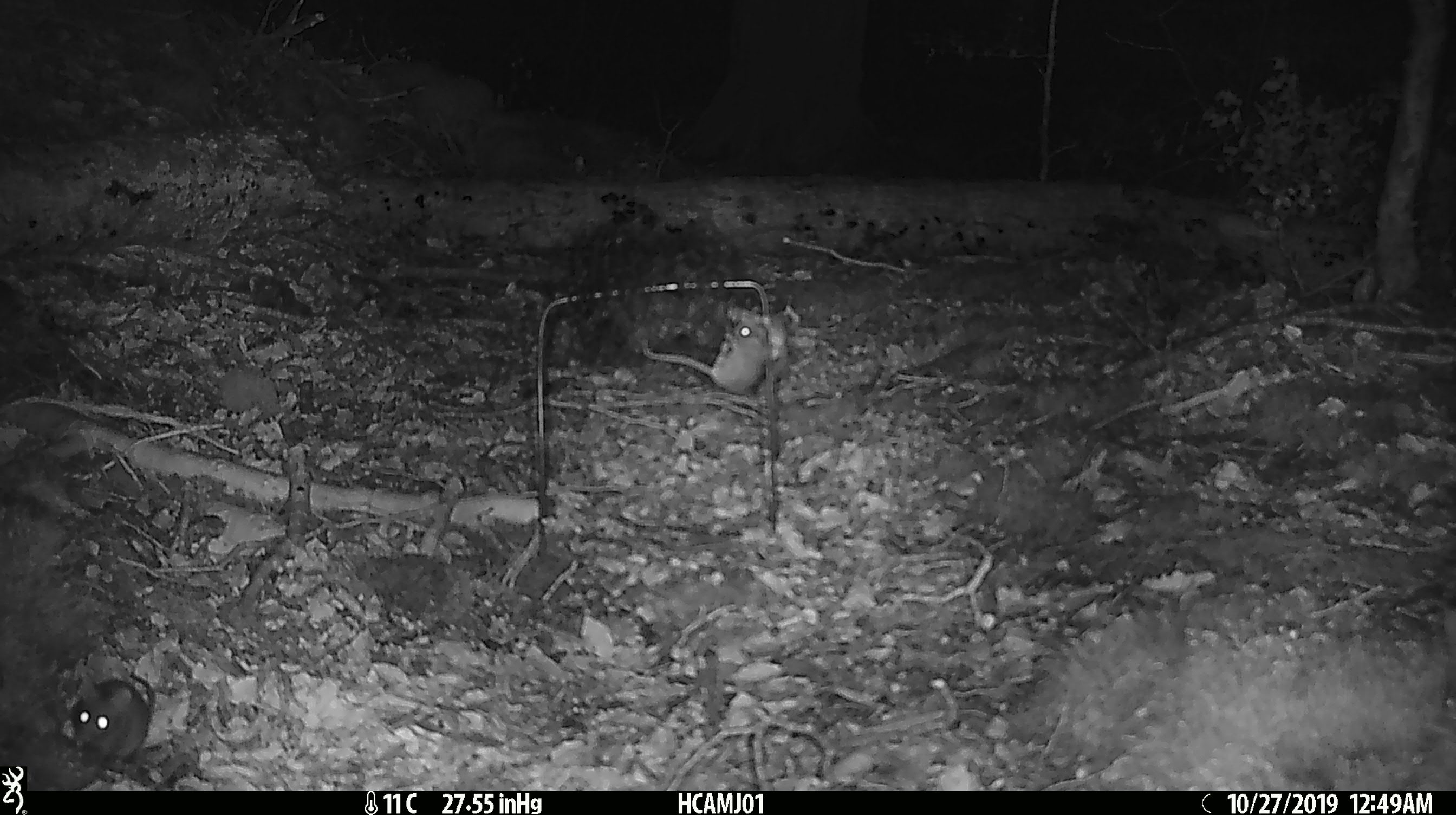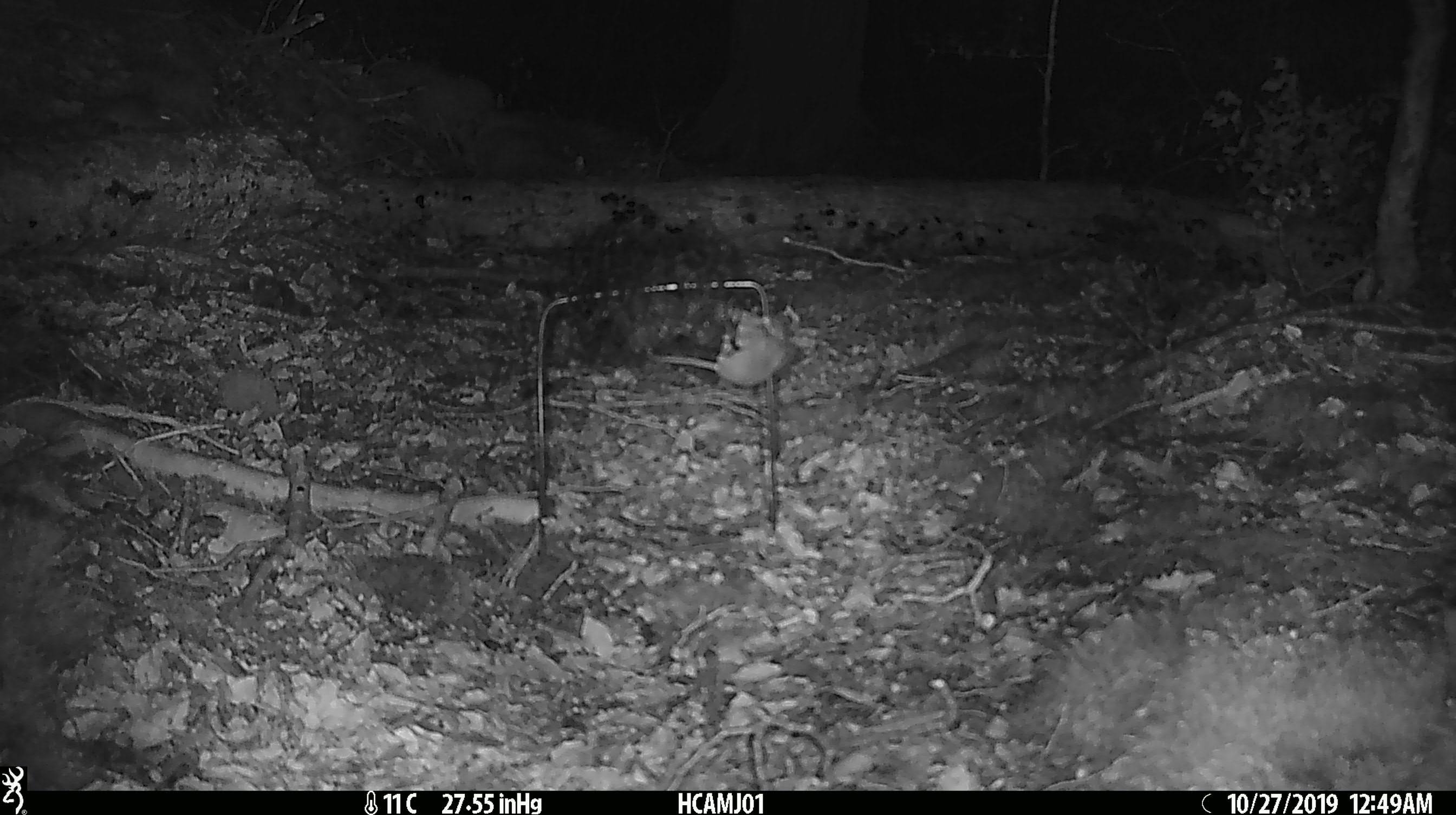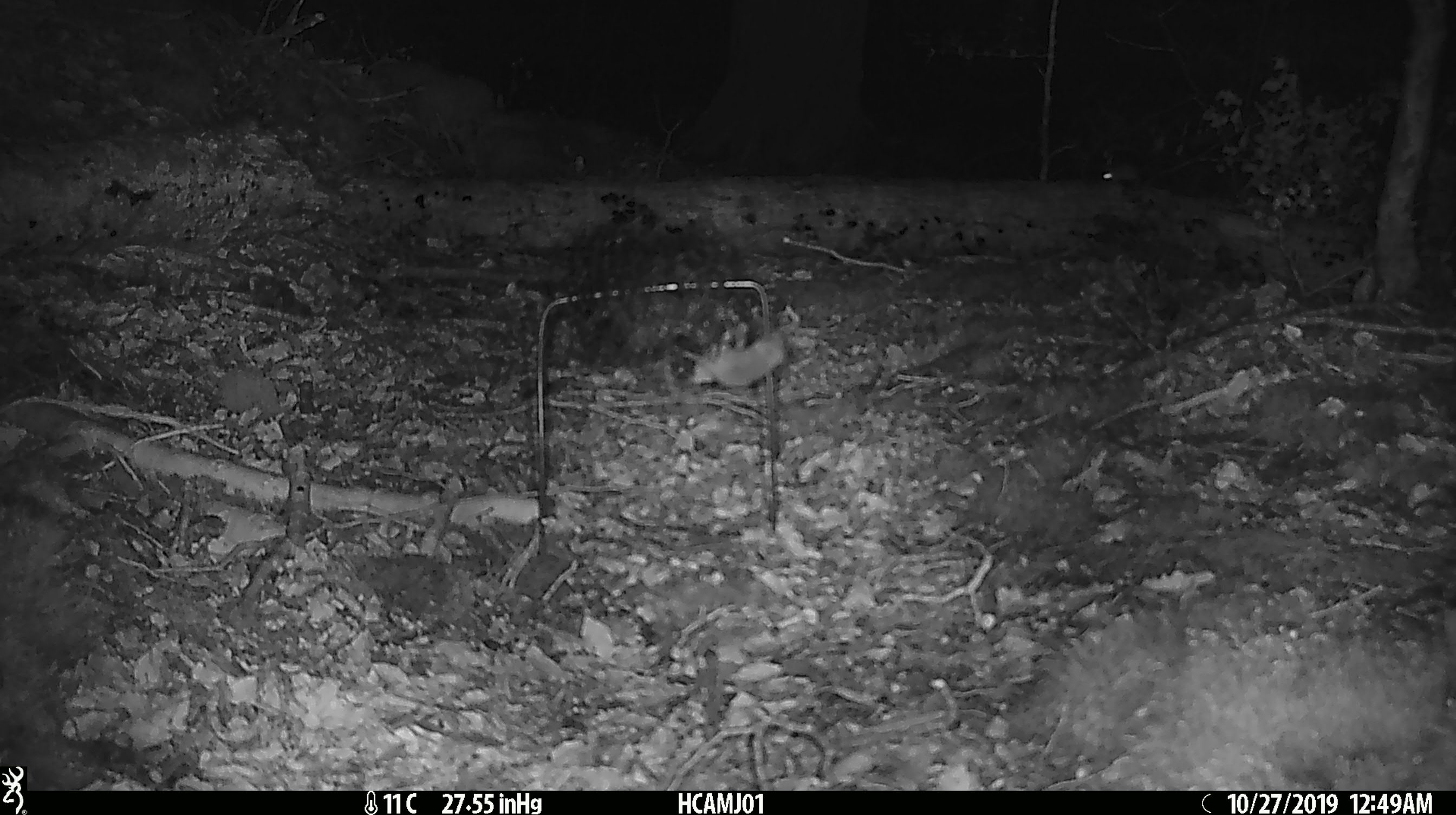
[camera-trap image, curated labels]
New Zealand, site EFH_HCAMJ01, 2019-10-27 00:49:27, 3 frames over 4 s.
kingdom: Animalia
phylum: Chordata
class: Mammalia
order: Rodentia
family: Muridae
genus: Mus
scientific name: Mus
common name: mouse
Mouse (Mus).